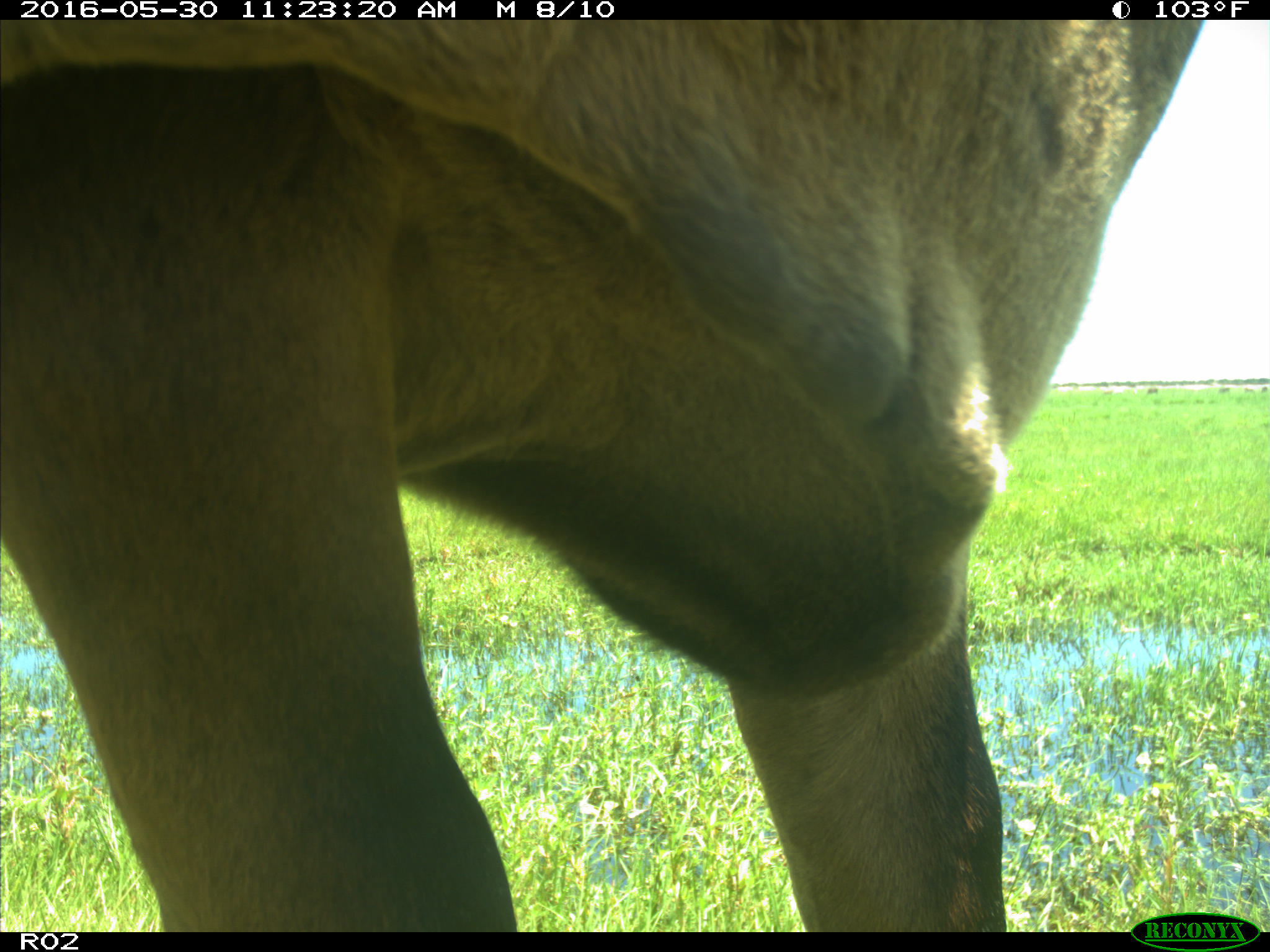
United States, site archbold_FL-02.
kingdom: Animalia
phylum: Chordata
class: Mammalia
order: Artiodactyla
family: Bovidae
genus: Bos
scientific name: Bos taurus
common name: domestic cow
Bos taurus (domestic cow).